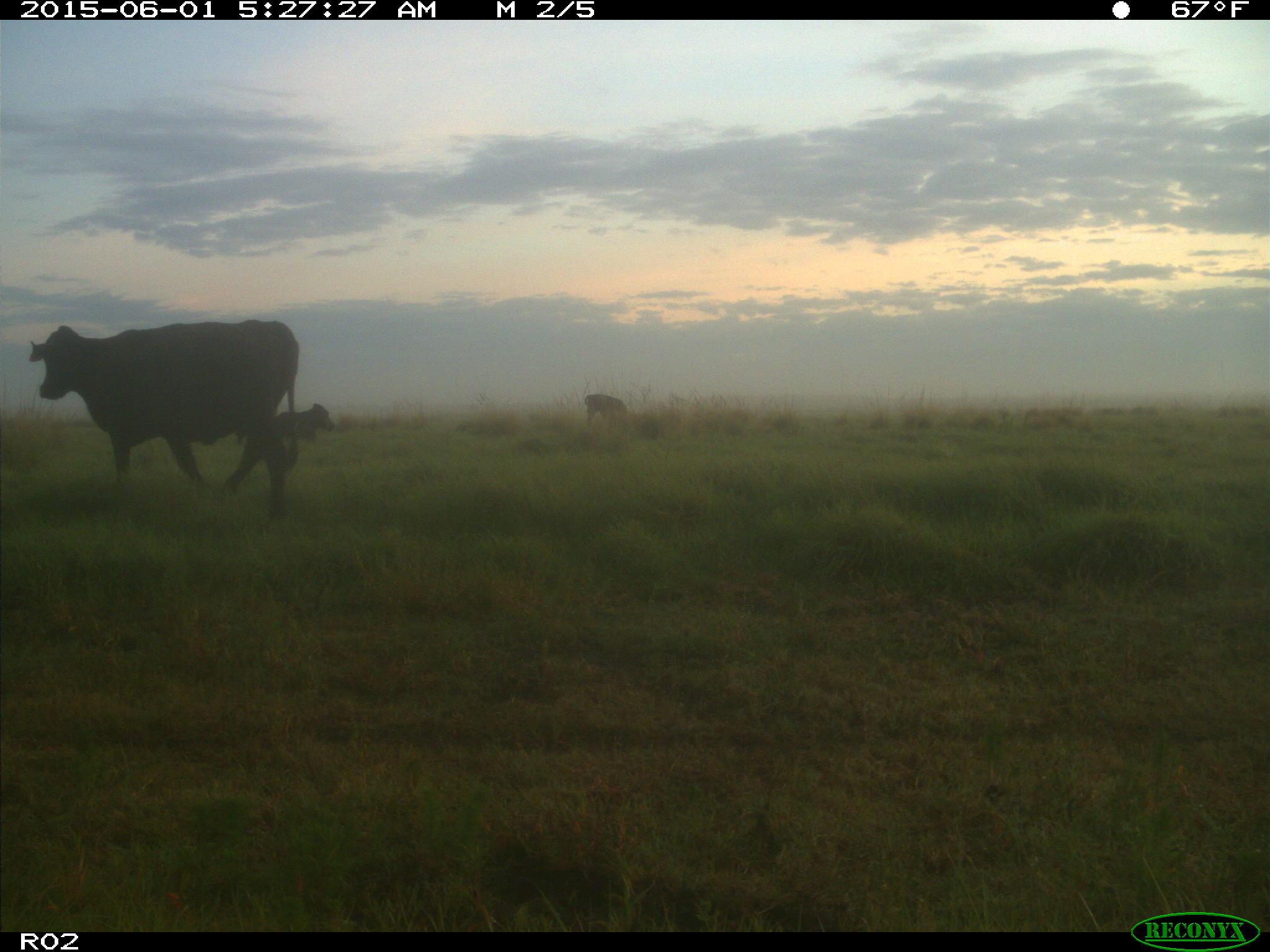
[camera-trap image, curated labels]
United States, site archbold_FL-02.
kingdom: Animalia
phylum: Chordata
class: Mammalia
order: Artiodactyla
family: Bovidae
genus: Bos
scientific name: Bos taurus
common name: domestic cow